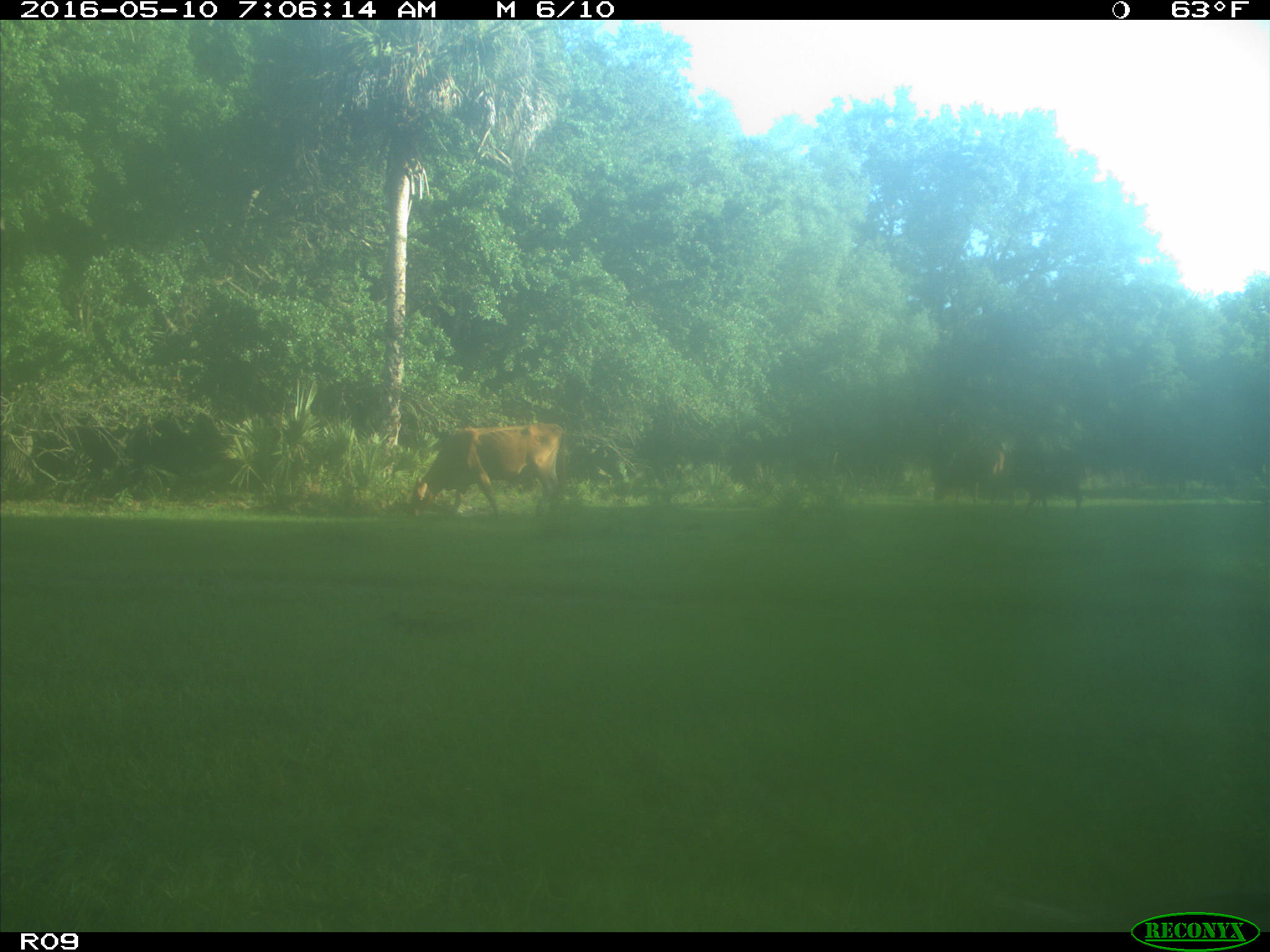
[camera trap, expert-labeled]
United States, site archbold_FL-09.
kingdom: Animalia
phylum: Chordata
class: Mammalia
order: Artiodactyla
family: Bovidae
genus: Bos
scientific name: Bos taurus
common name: domestic cow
Bos taurus (domestic cow).